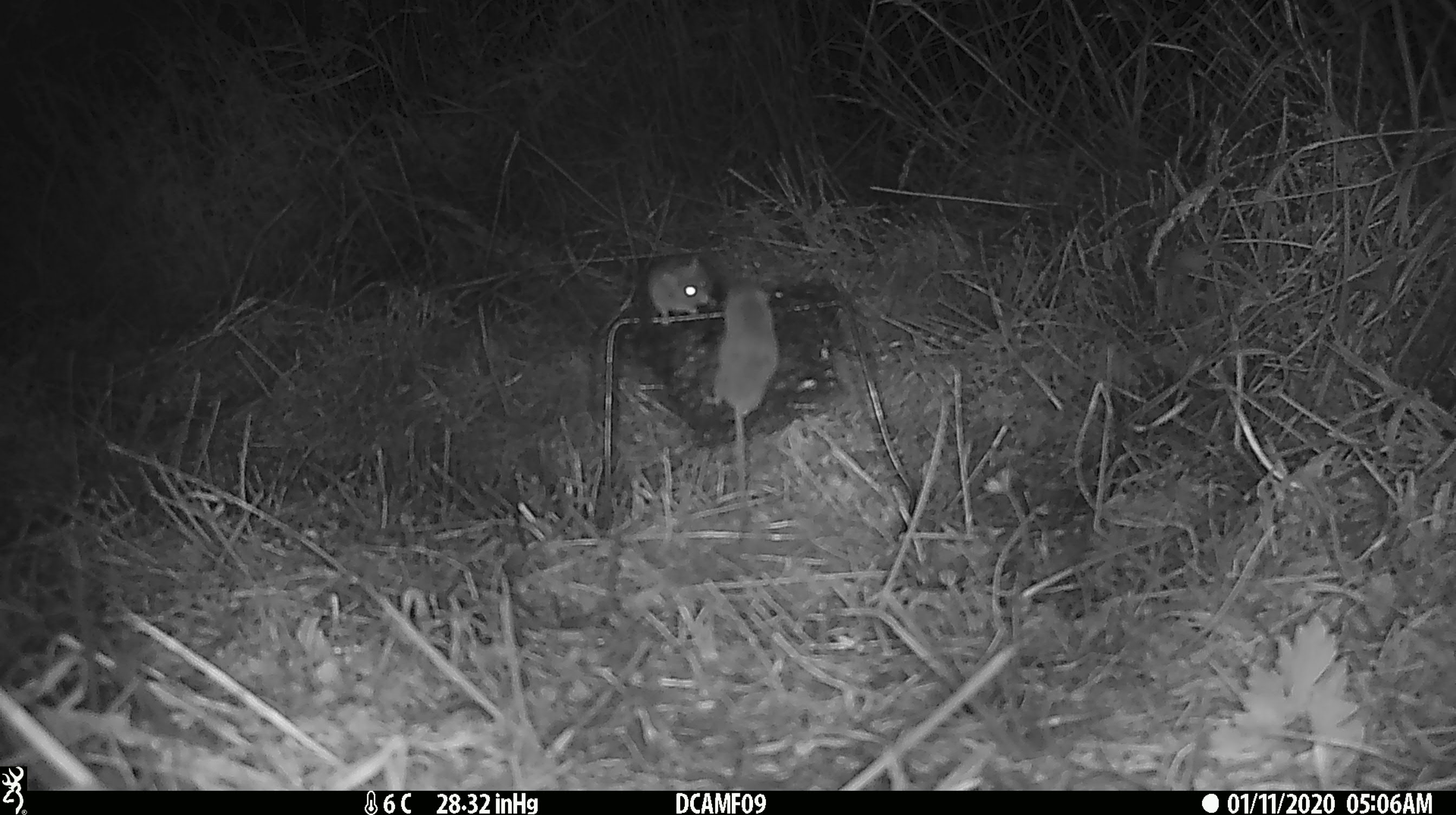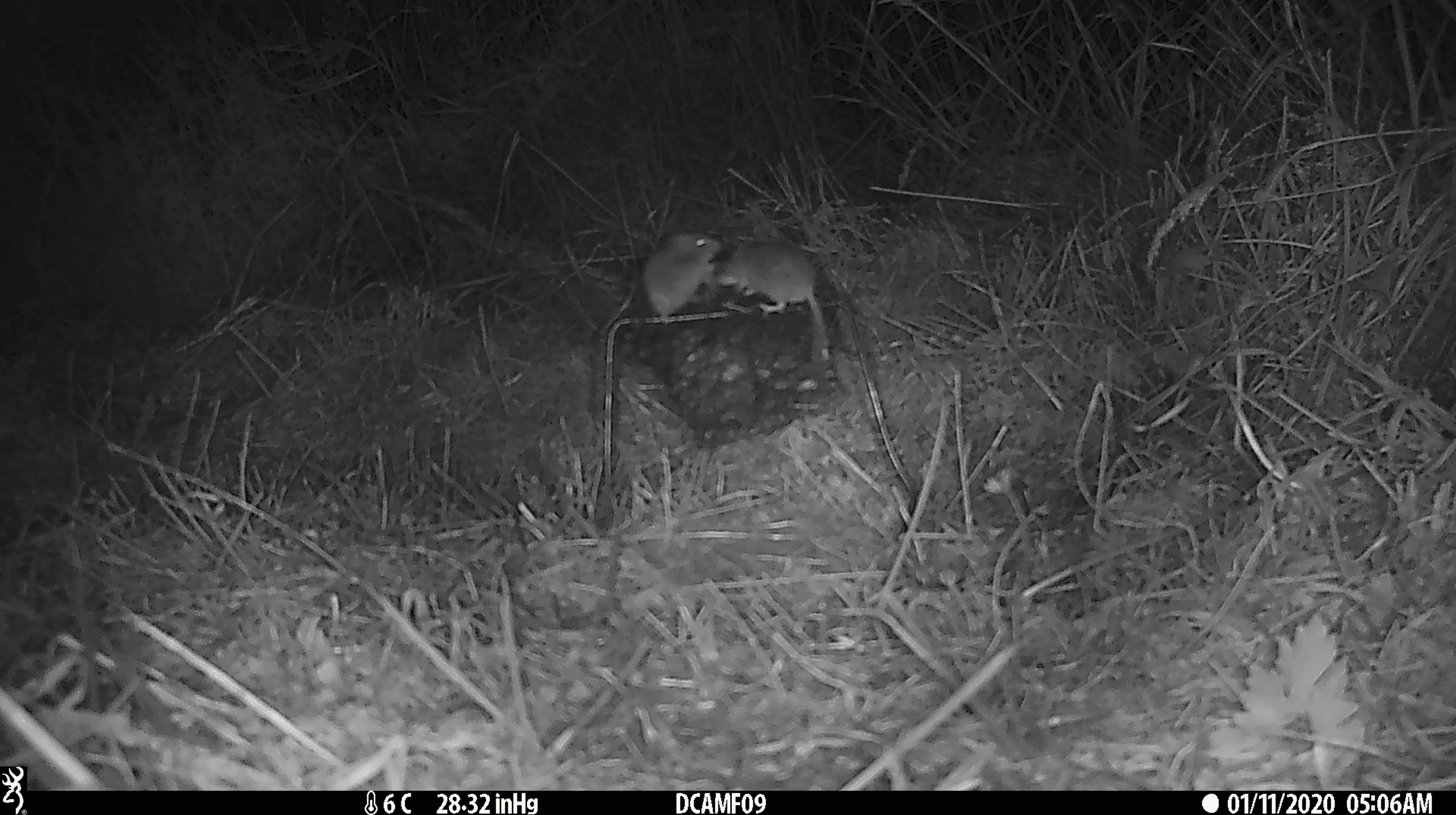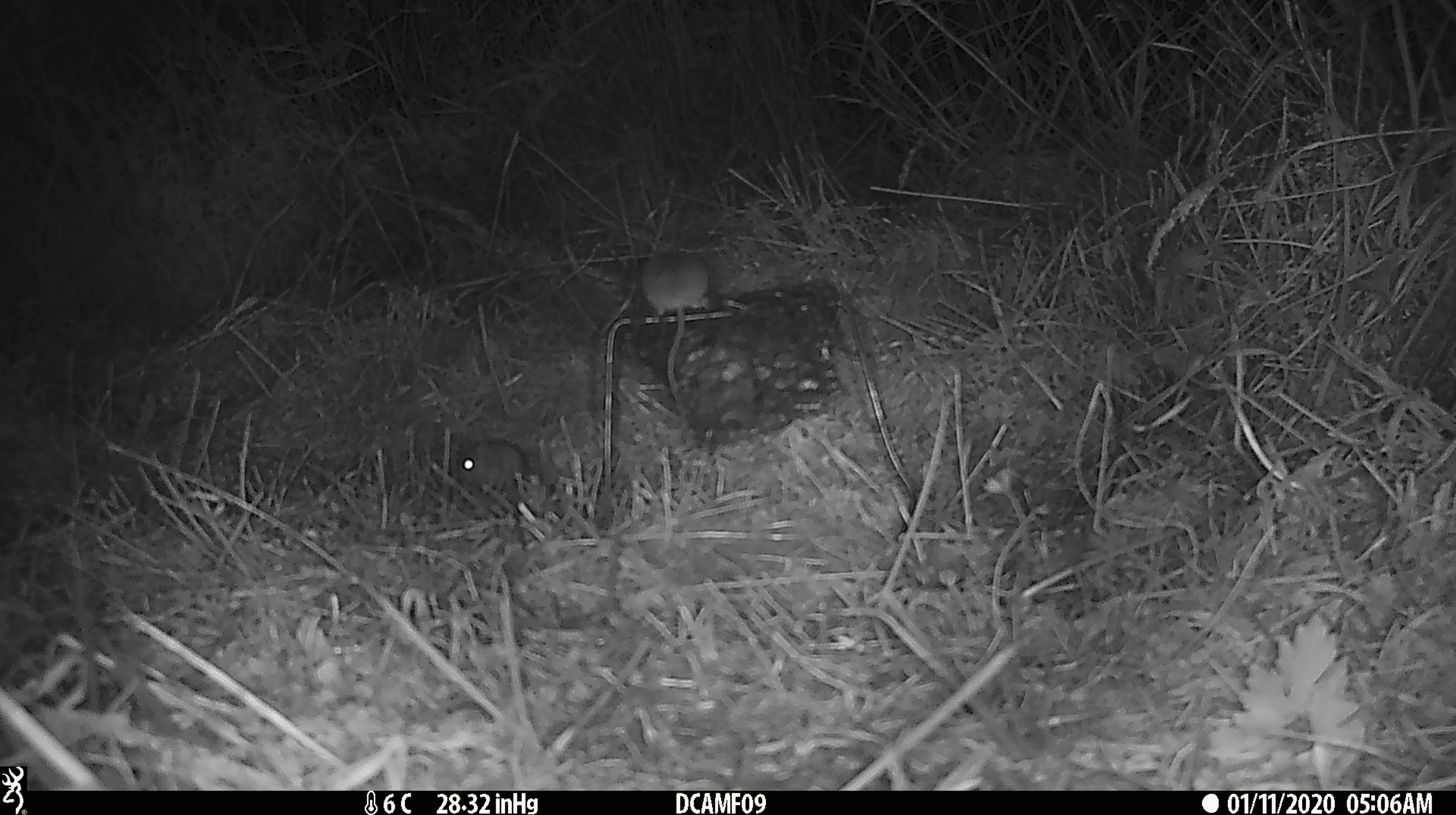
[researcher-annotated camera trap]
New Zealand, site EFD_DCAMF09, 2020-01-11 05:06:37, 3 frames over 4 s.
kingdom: Animalia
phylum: Chordata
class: Mammalia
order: Rodentia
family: Muridae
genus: Mus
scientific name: Mus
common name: mouse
Mouse (Mus).